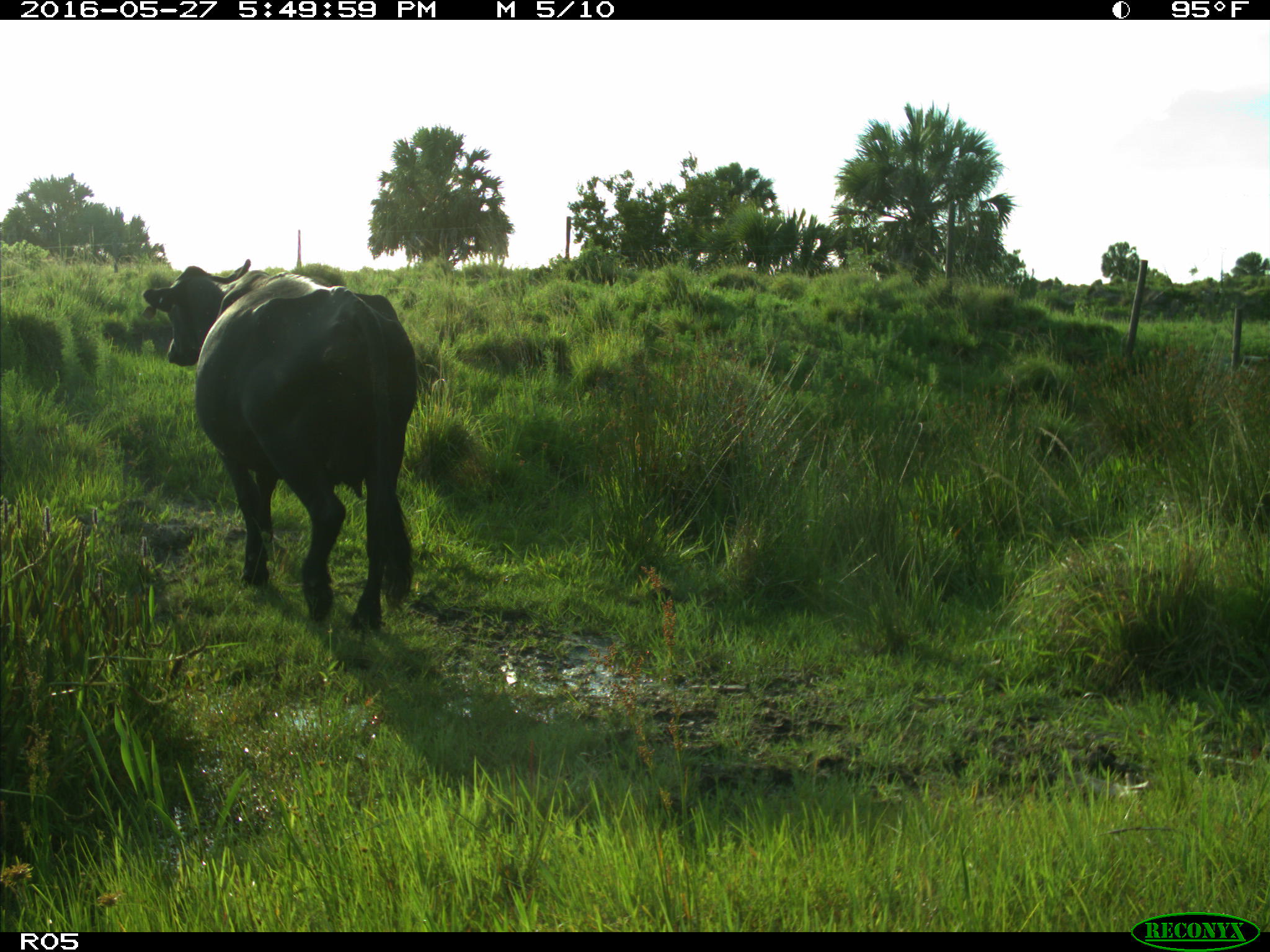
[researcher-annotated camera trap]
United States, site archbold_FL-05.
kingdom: Animalia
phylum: Chordata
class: Mammalia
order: Artiodactyla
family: Bovidae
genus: Bos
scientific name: Bos taurus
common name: domestic cow